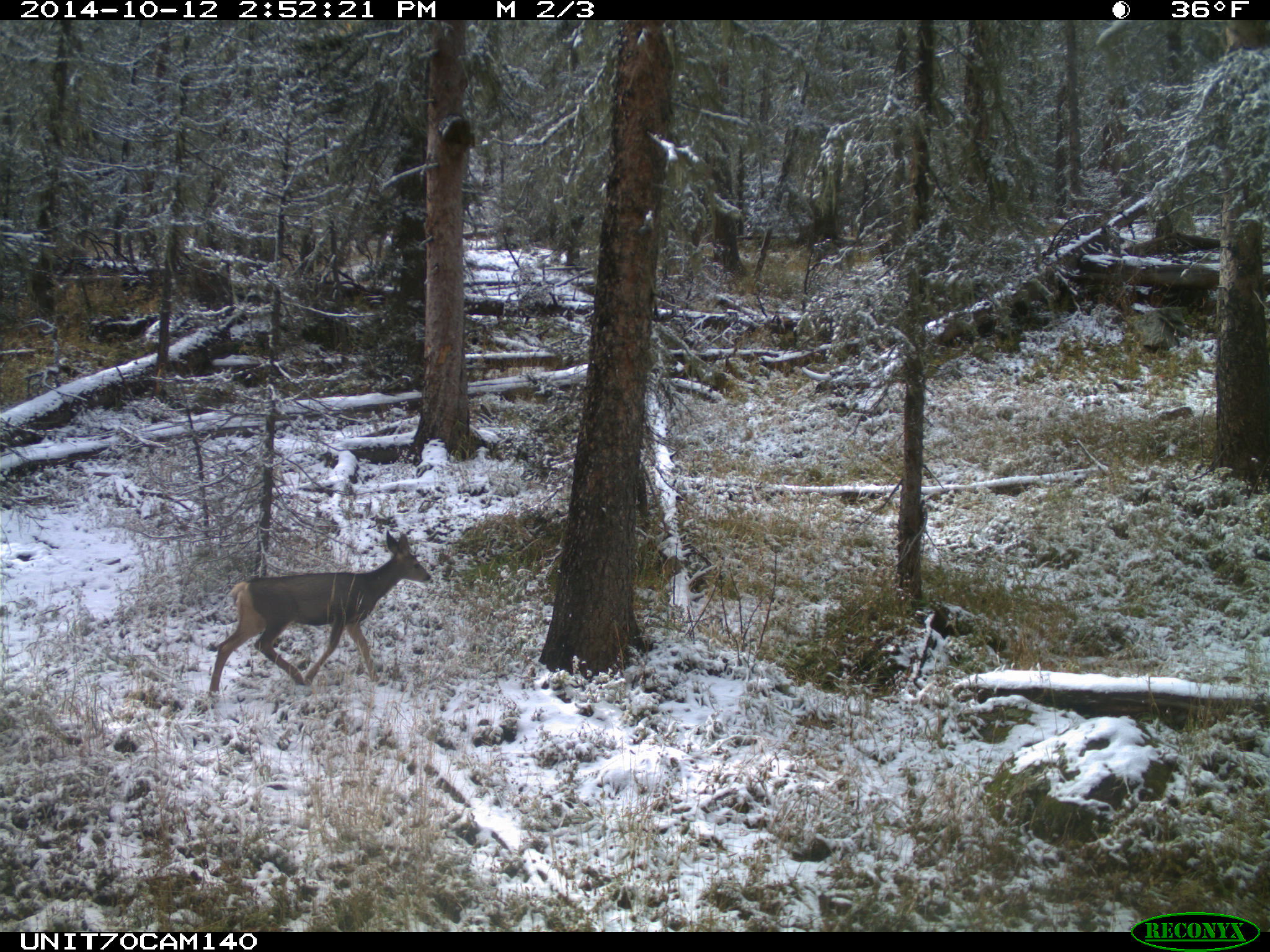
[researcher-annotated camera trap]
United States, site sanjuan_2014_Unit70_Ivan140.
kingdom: Animalia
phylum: Chordata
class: Mammalia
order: Artiodactyla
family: Cervidae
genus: Odocoileus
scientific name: Odocoileus hemionus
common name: mule deer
Odocoileus hemionus (mule deer).